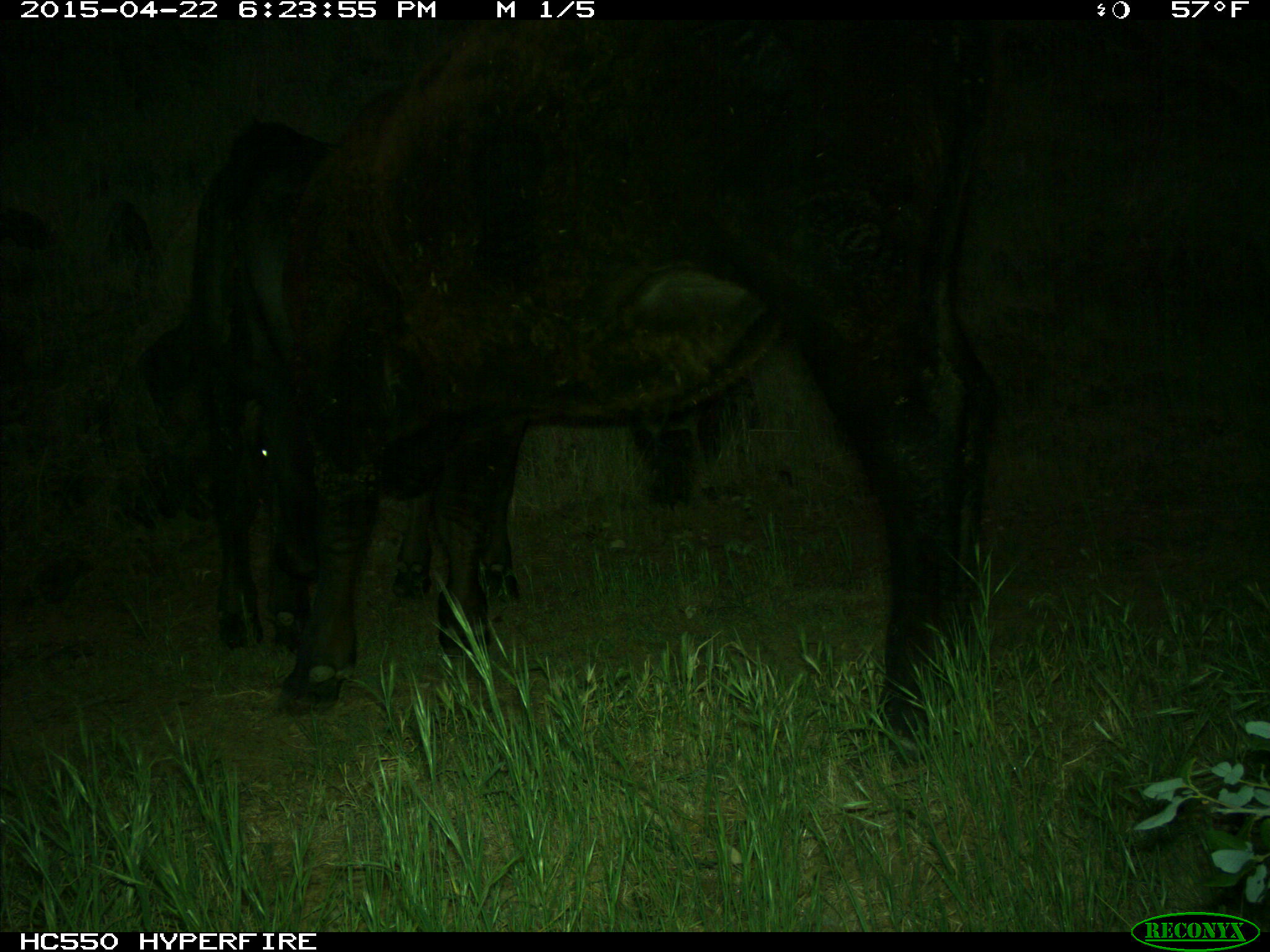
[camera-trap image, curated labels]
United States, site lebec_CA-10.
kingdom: Animalia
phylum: Chordata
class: Mammalia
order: Artiodactyla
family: Bovidae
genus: Bos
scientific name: Bos taurus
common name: domestic cow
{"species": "Bos taurus (domestic cow)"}